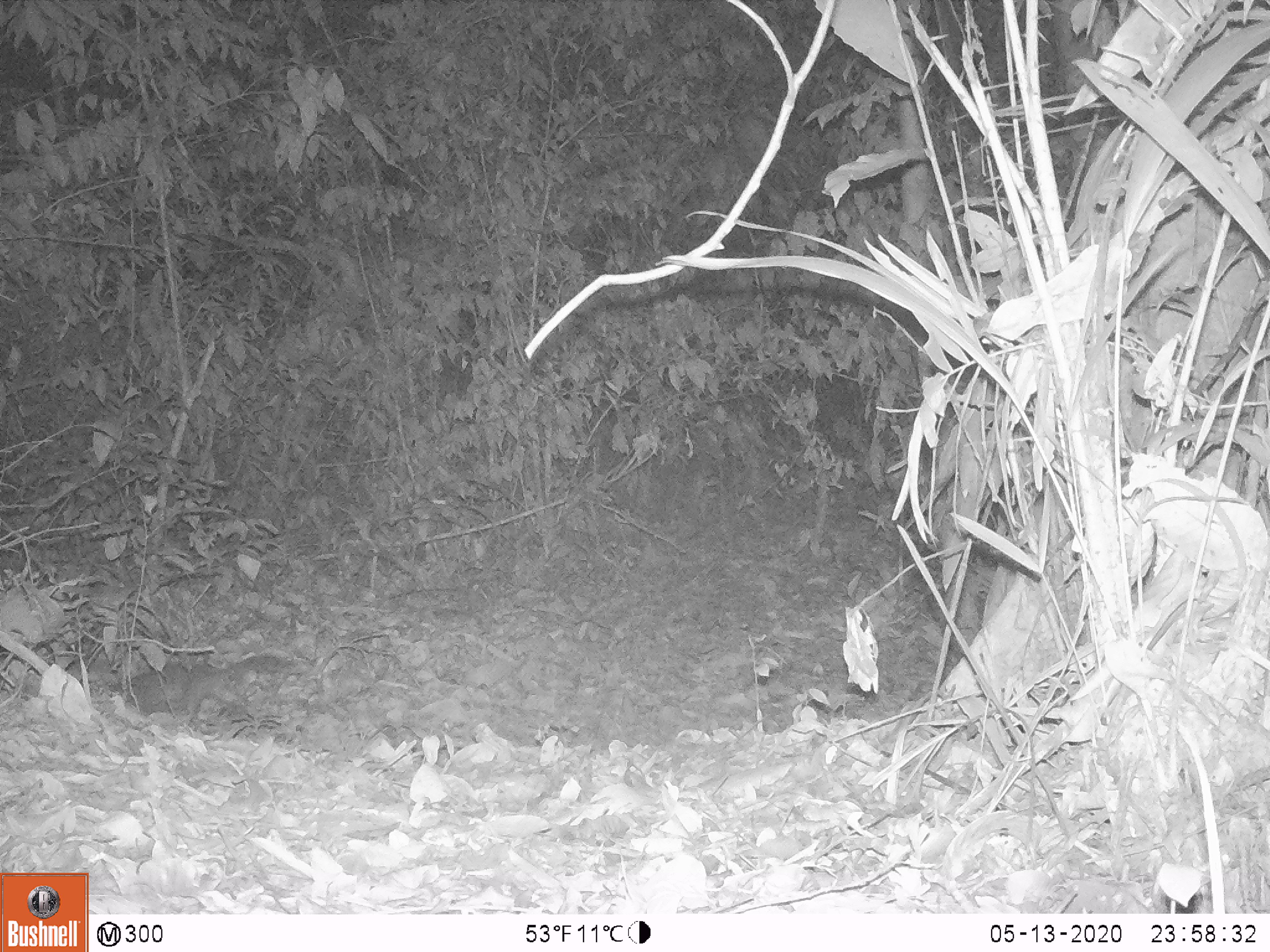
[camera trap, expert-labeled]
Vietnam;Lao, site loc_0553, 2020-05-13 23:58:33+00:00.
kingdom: Animalia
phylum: Chordata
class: Mammalia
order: Carnivora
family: Mustelidae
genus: Melogale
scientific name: Melogale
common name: ferret badger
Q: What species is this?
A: Ferret badger (Melogale).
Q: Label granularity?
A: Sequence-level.